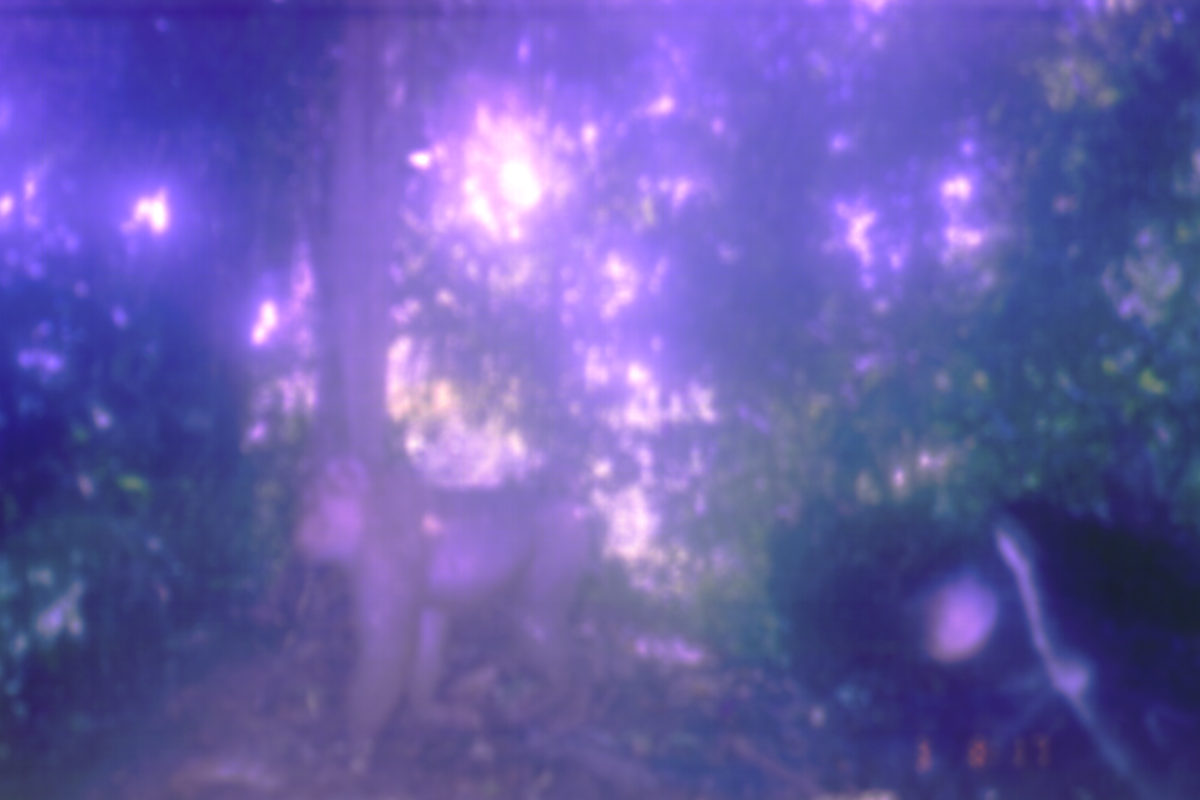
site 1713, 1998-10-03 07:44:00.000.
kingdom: Animalia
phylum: Chordata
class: Mammalia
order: Primates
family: Cercopithecidae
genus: Macaca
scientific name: Macaca nemestrina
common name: southern pig-tailed macaque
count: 1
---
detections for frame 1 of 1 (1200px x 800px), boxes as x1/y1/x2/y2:
macaca nemestrina: 291/441/609/776